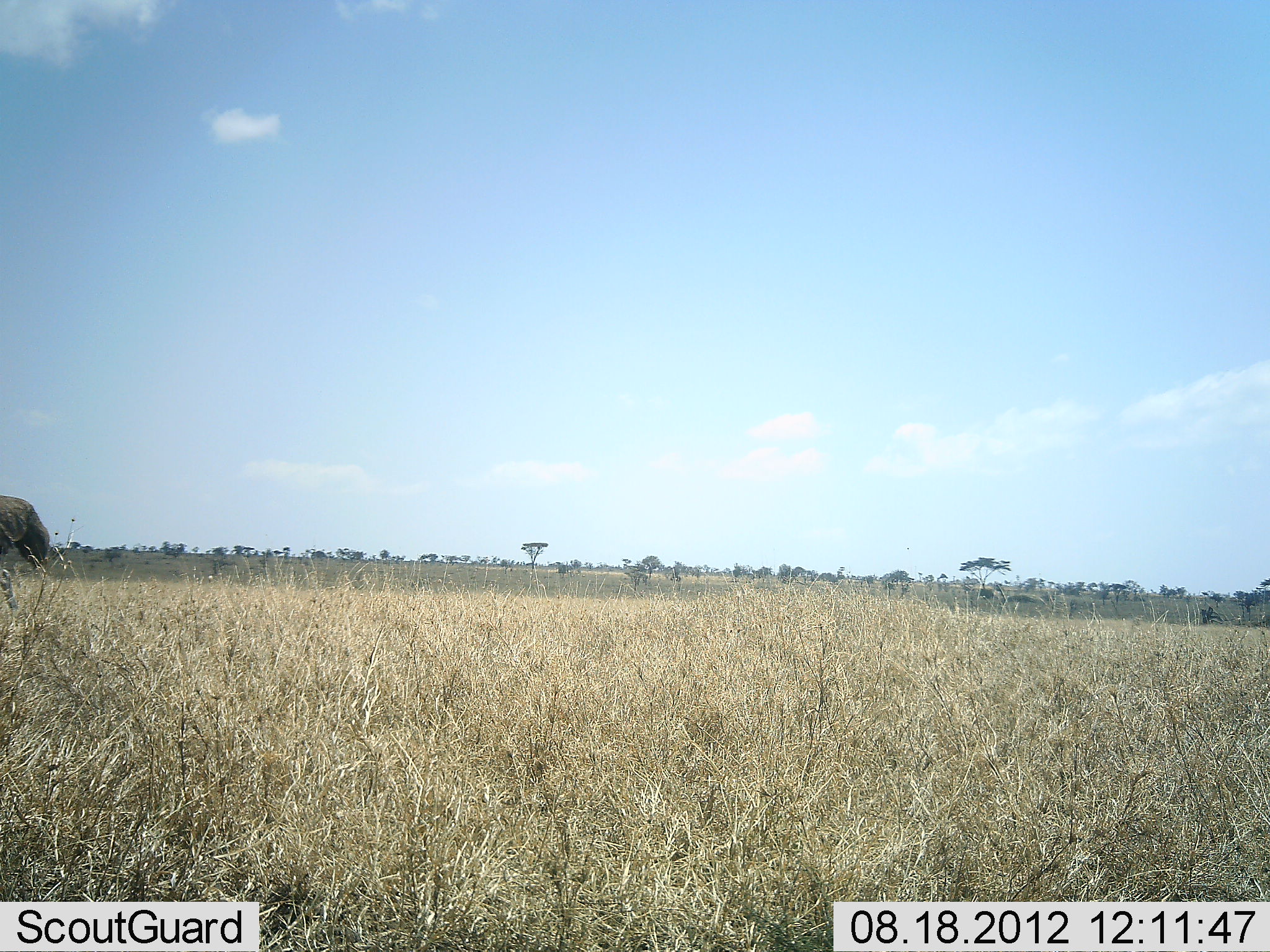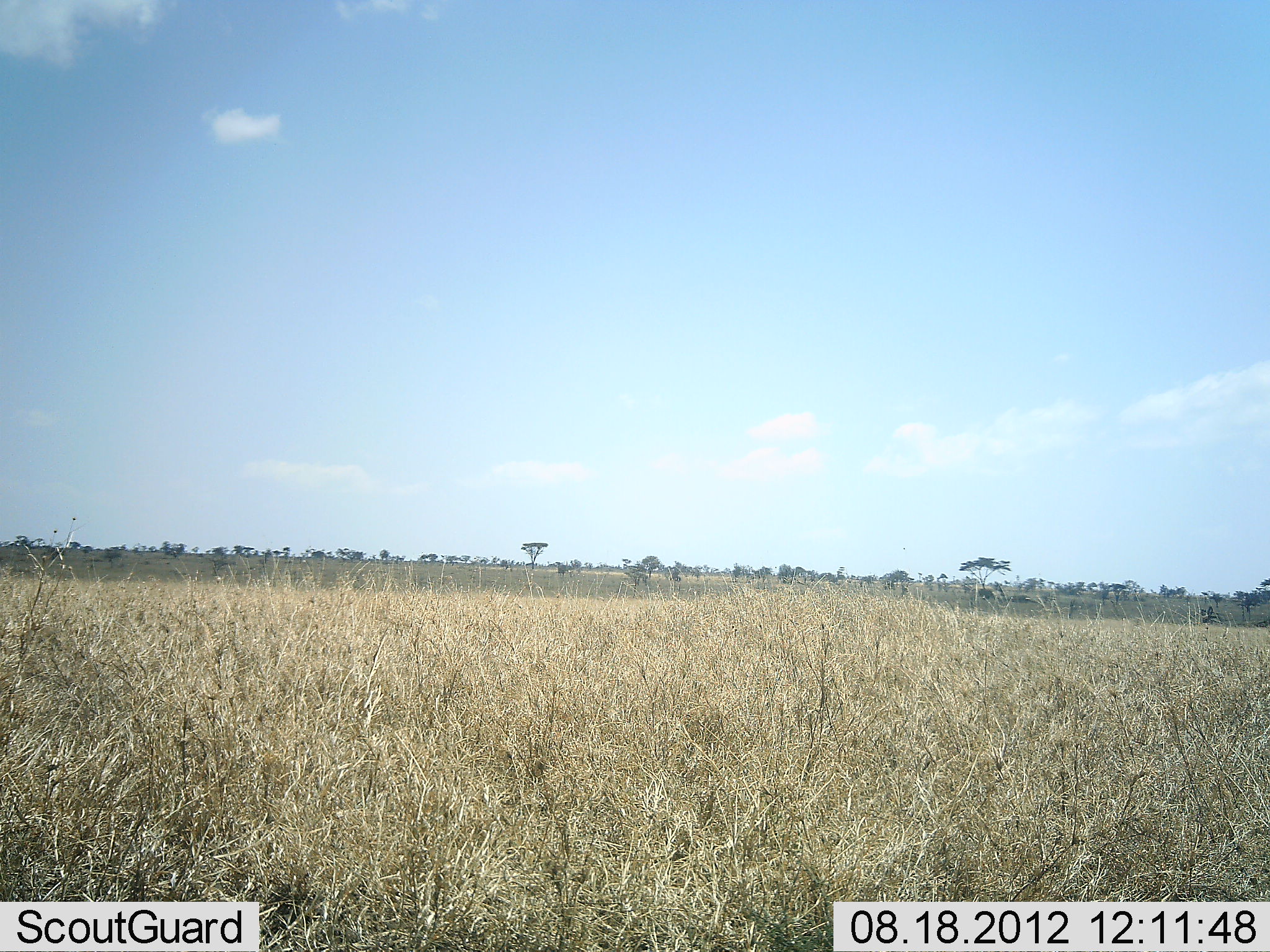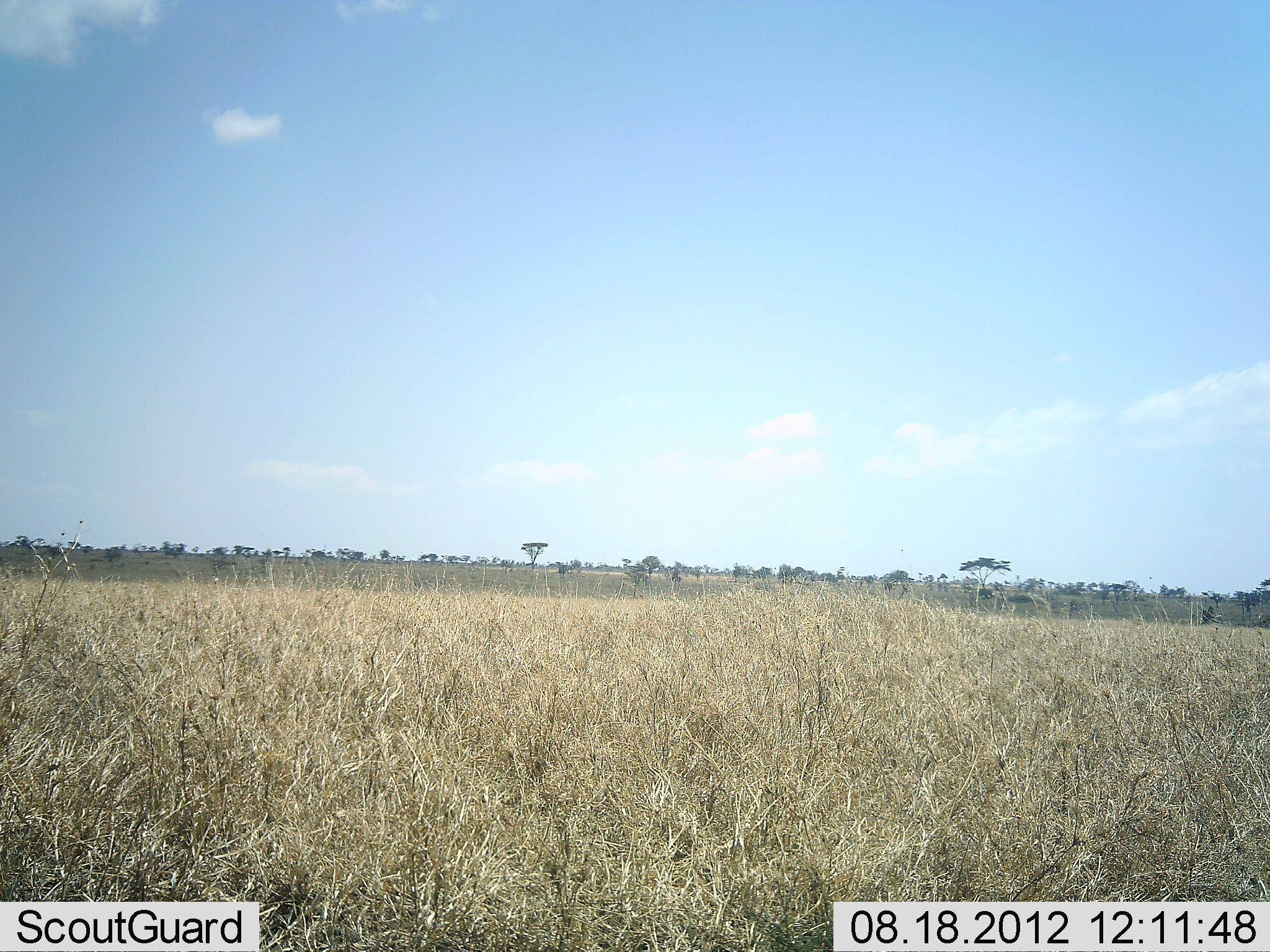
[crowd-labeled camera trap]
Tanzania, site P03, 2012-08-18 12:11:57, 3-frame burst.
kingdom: Animalia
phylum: Chordata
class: Mammalia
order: Proboscidea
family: Elephantidae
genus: Loxodonta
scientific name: Loxodonta africana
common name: african bush elephant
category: elephant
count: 1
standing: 0%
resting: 0%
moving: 100%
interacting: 0%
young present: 0%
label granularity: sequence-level